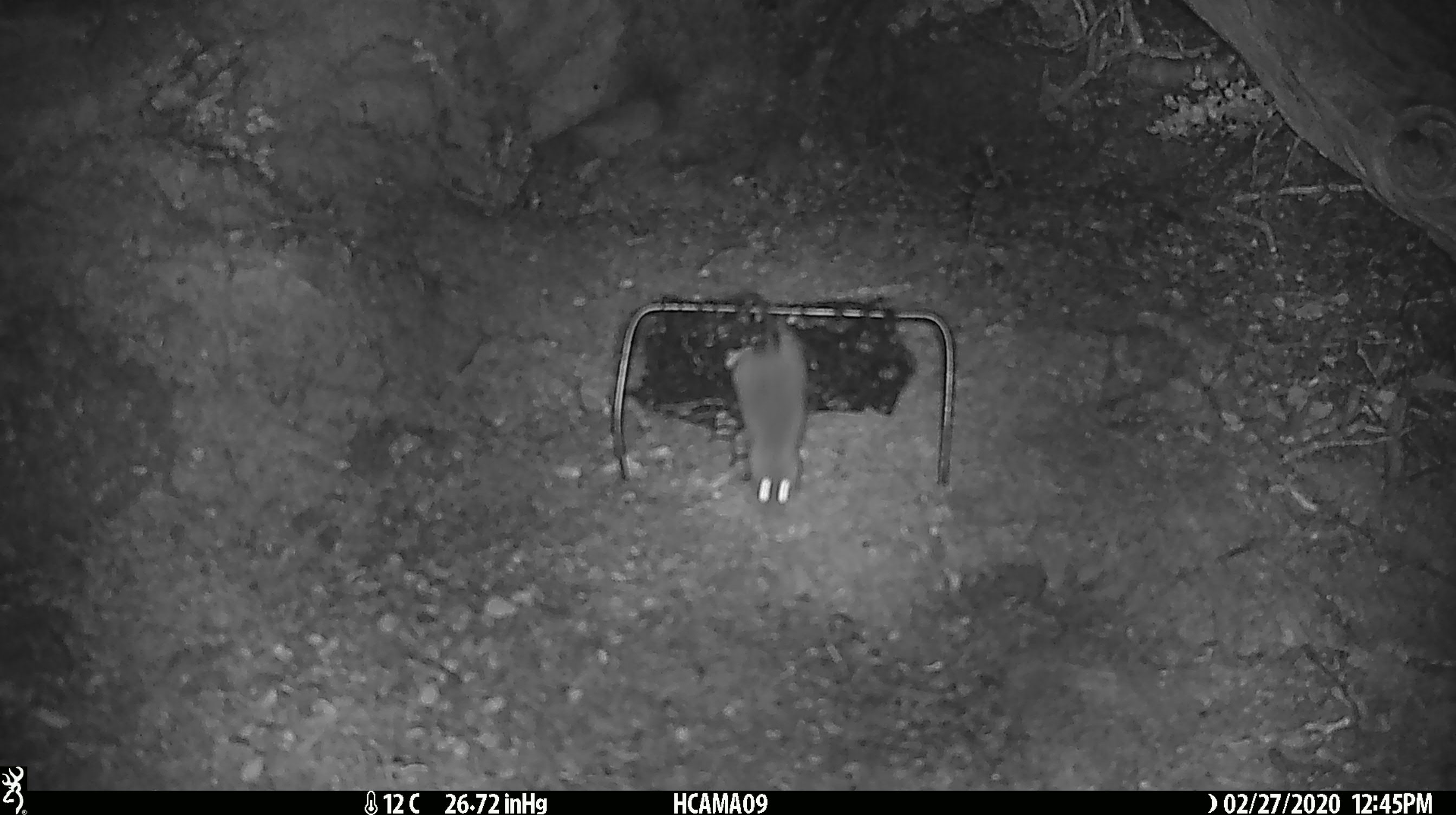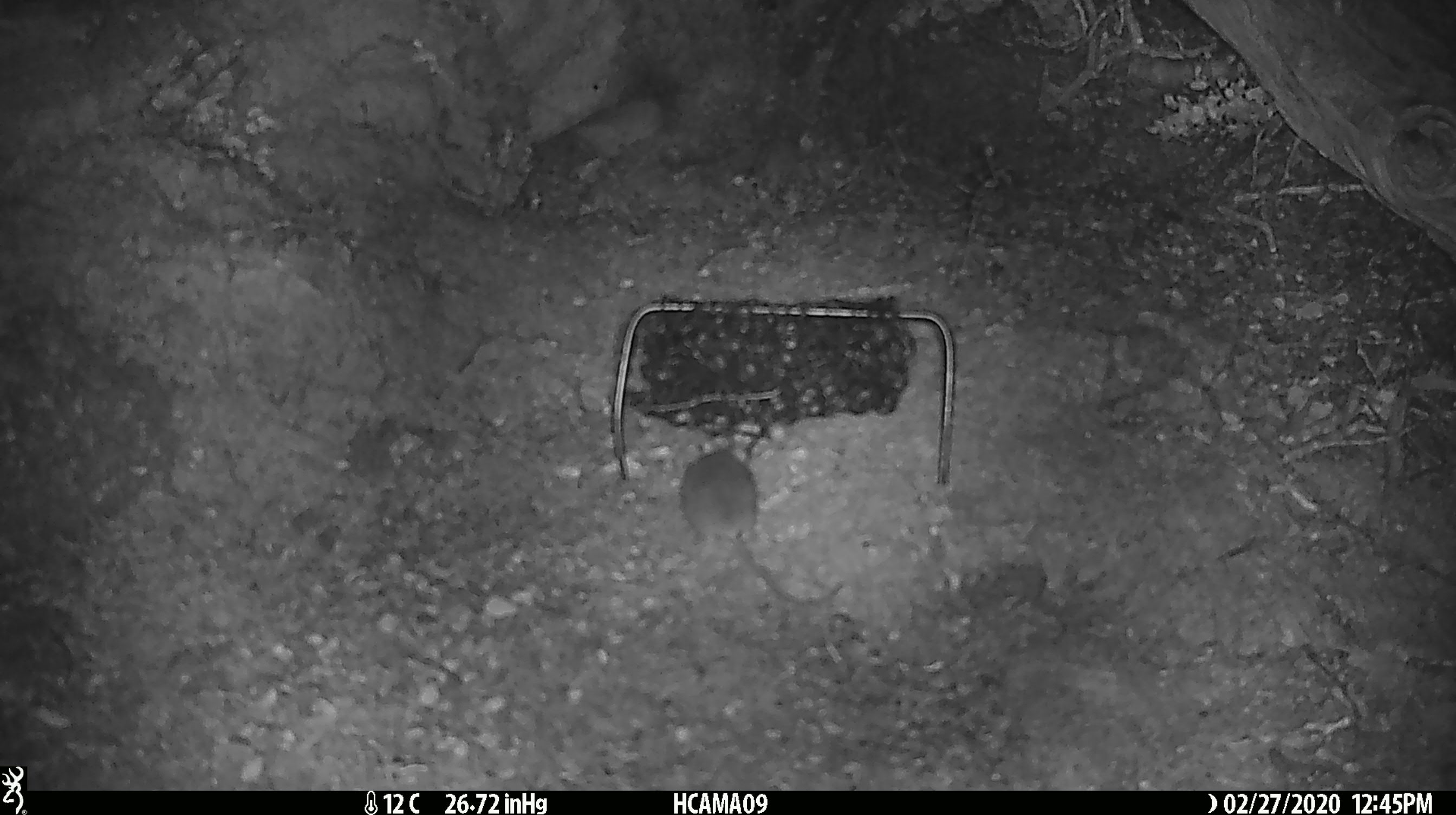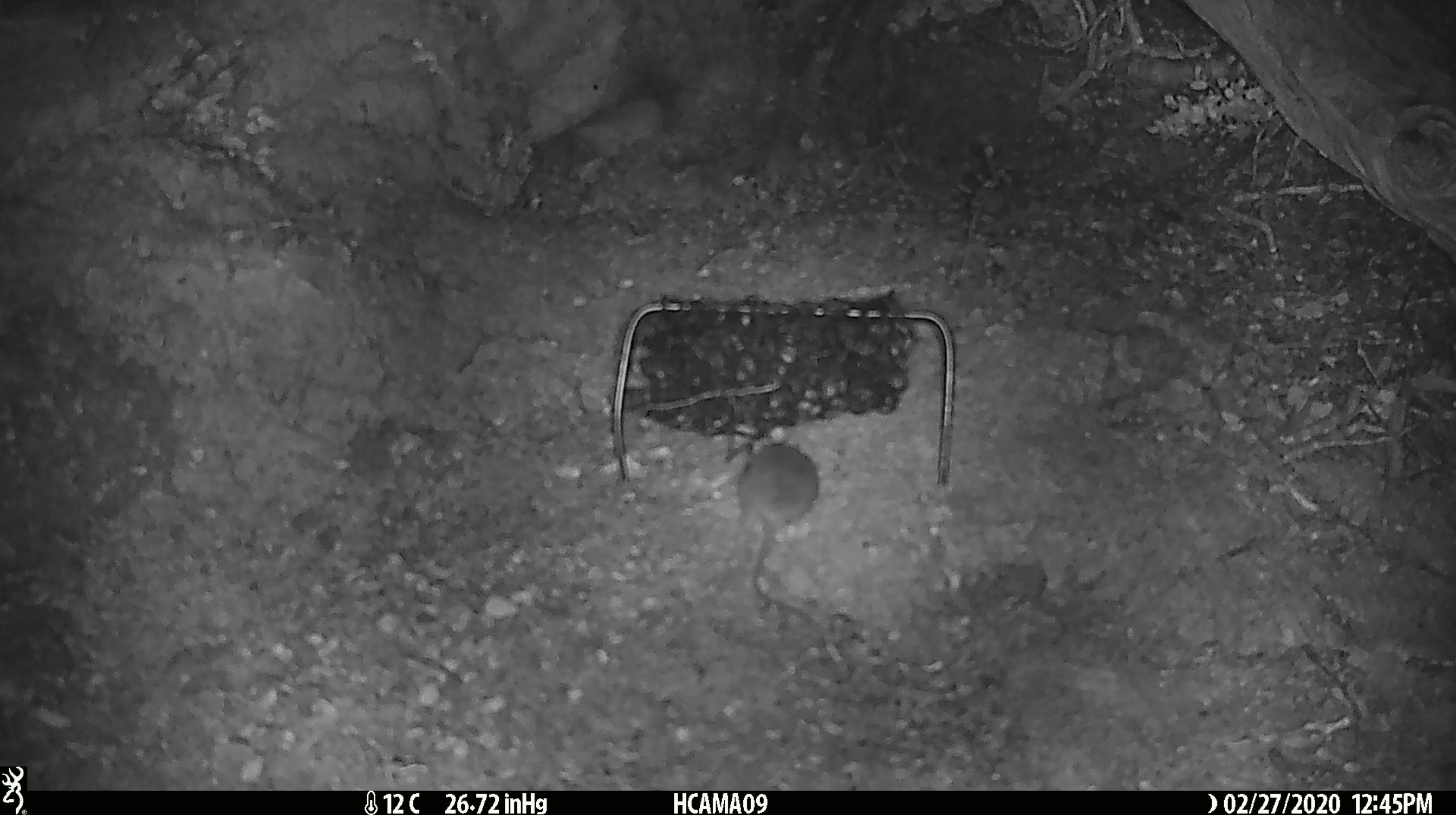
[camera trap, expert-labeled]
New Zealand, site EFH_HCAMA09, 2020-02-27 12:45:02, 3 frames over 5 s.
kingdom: Animalia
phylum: Chordata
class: Mammalia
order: Rodentia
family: Muridae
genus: Mus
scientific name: Mus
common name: mouse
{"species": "mouse (Mus)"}